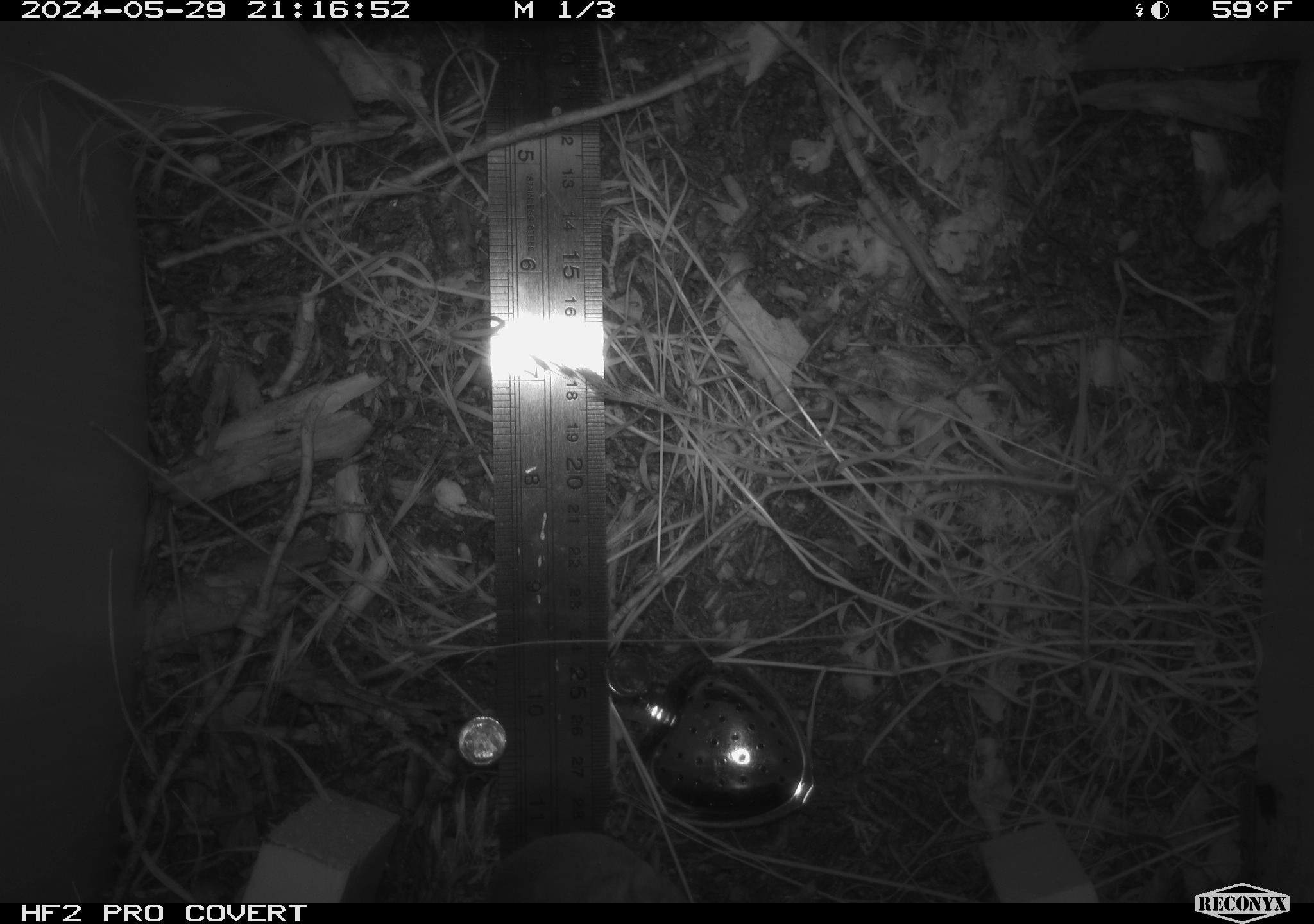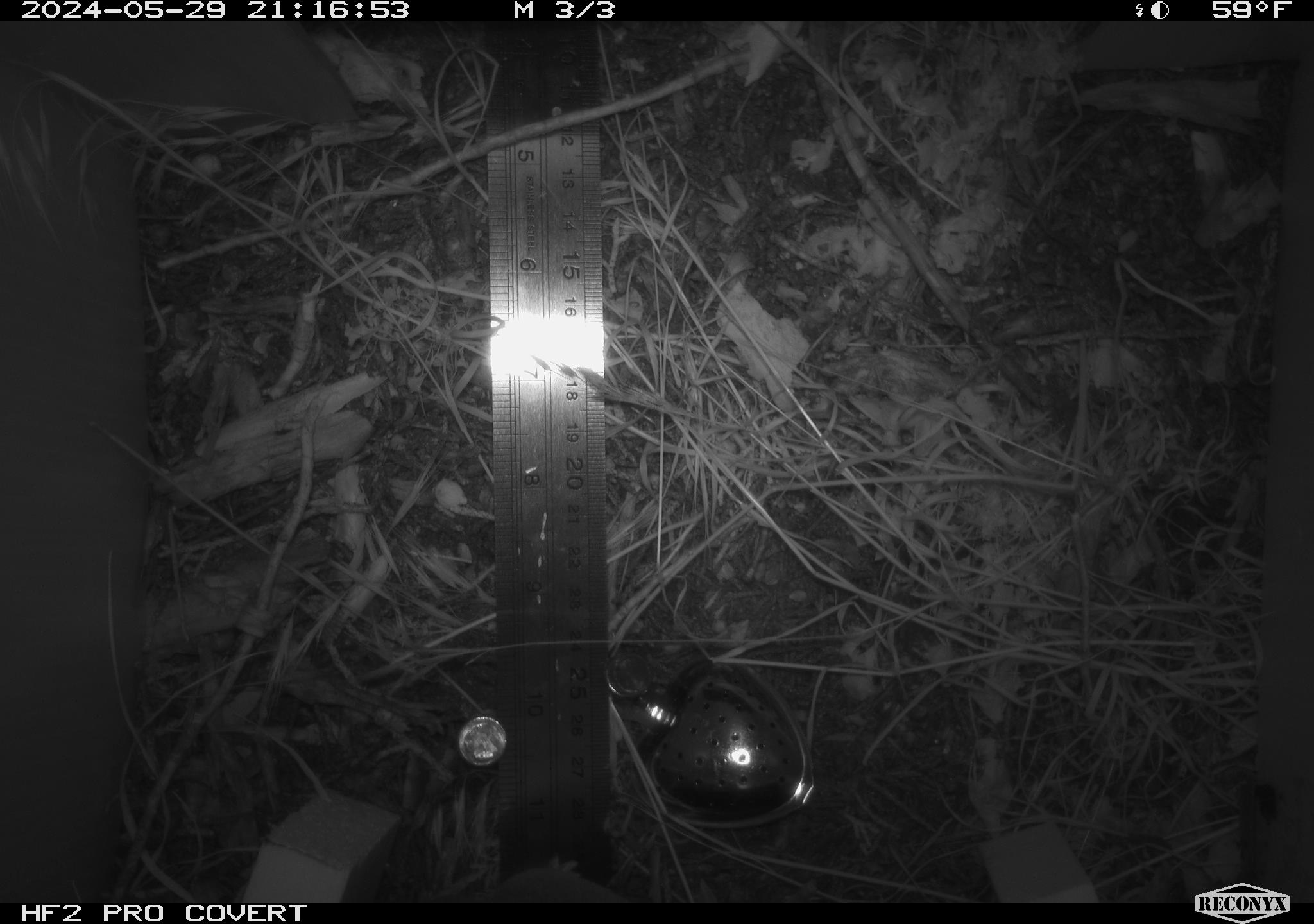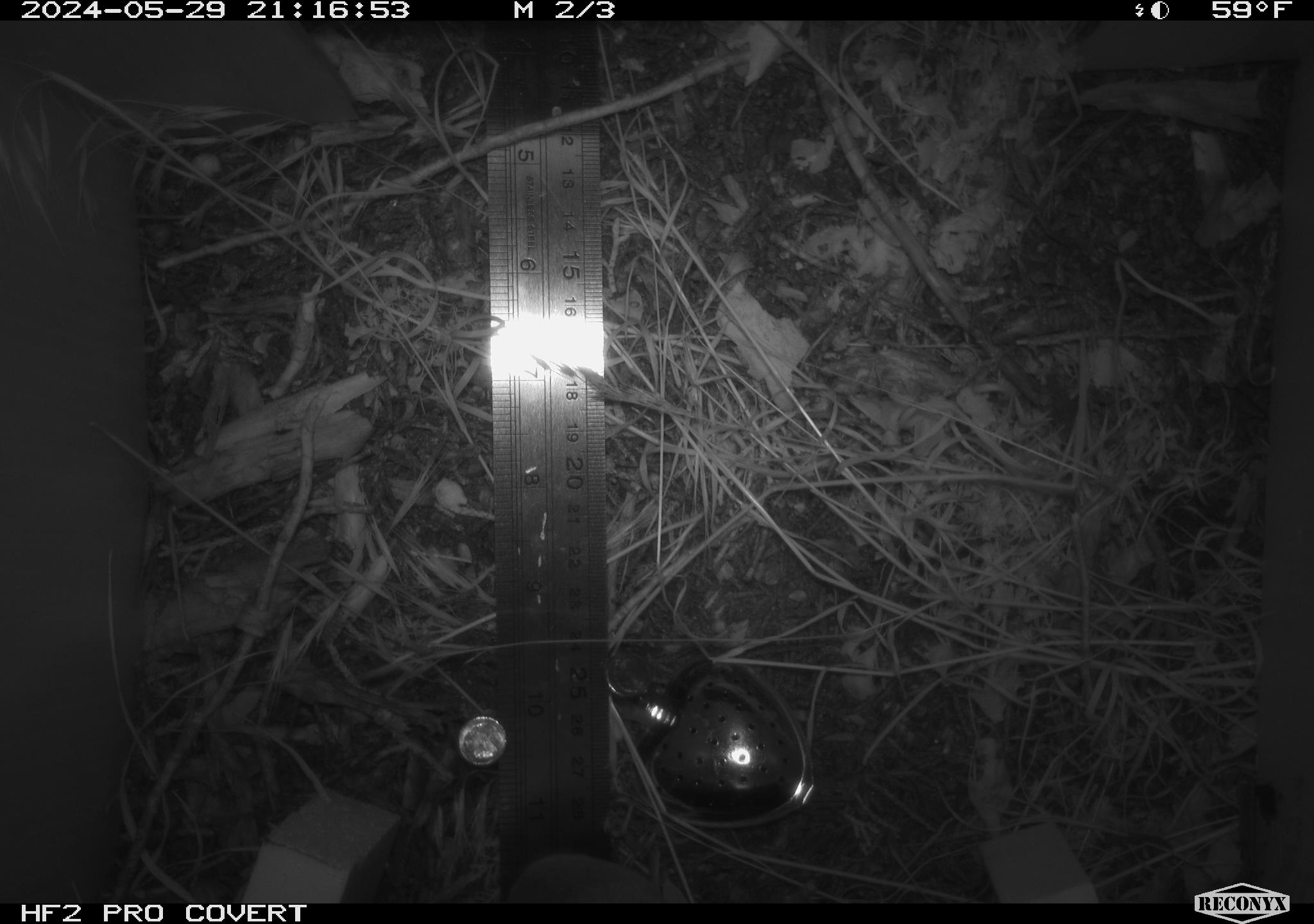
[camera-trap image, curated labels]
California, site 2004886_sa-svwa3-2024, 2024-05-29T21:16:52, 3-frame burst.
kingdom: Animalia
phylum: Chordata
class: Mammalia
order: Rodentia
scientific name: Rodentia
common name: mouse species